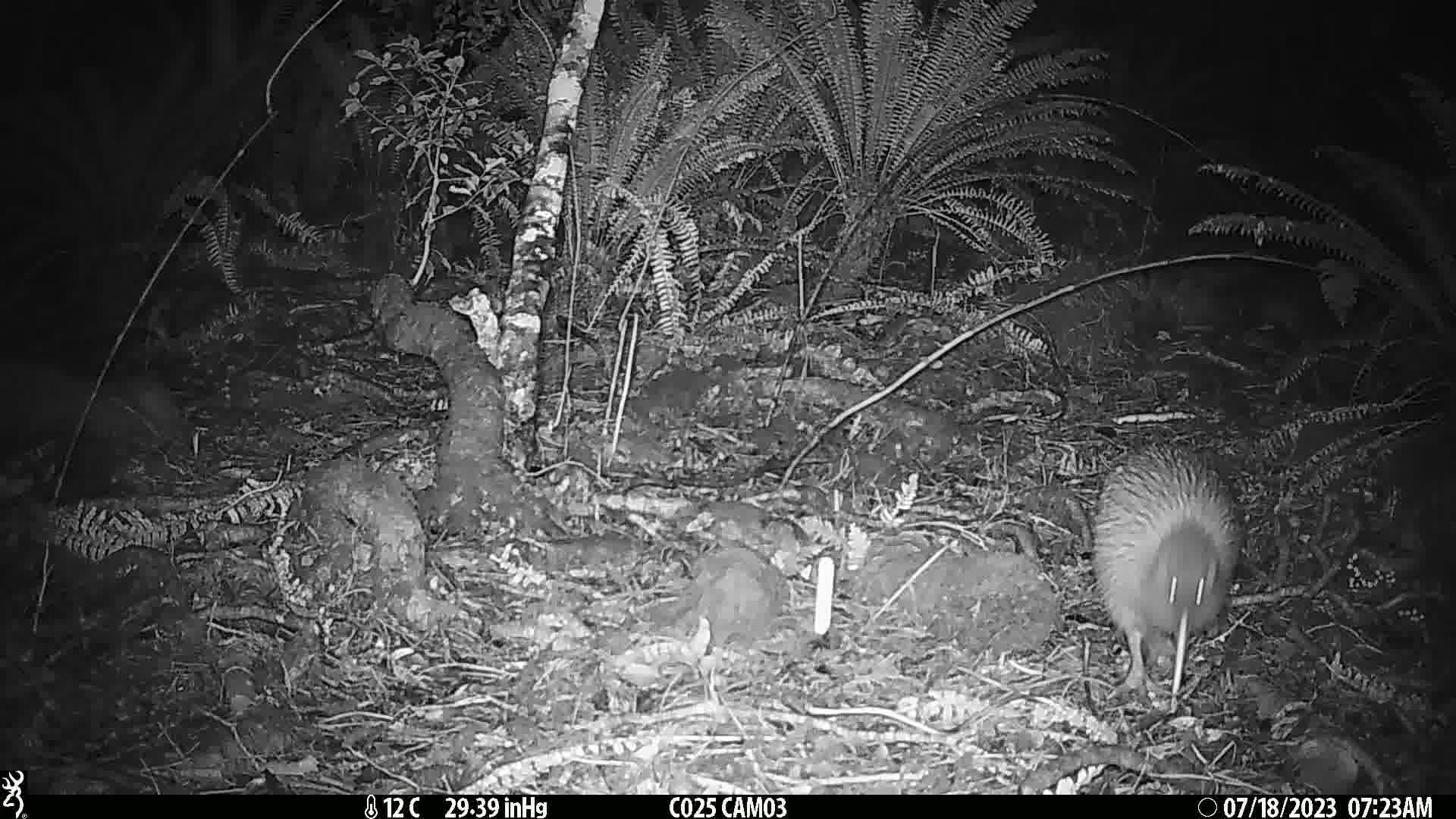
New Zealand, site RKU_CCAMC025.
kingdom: Animalia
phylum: Chordata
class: Aves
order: Apterygiformes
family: Apterygidae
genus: Apteryx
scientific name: Apteryx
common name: kiwi